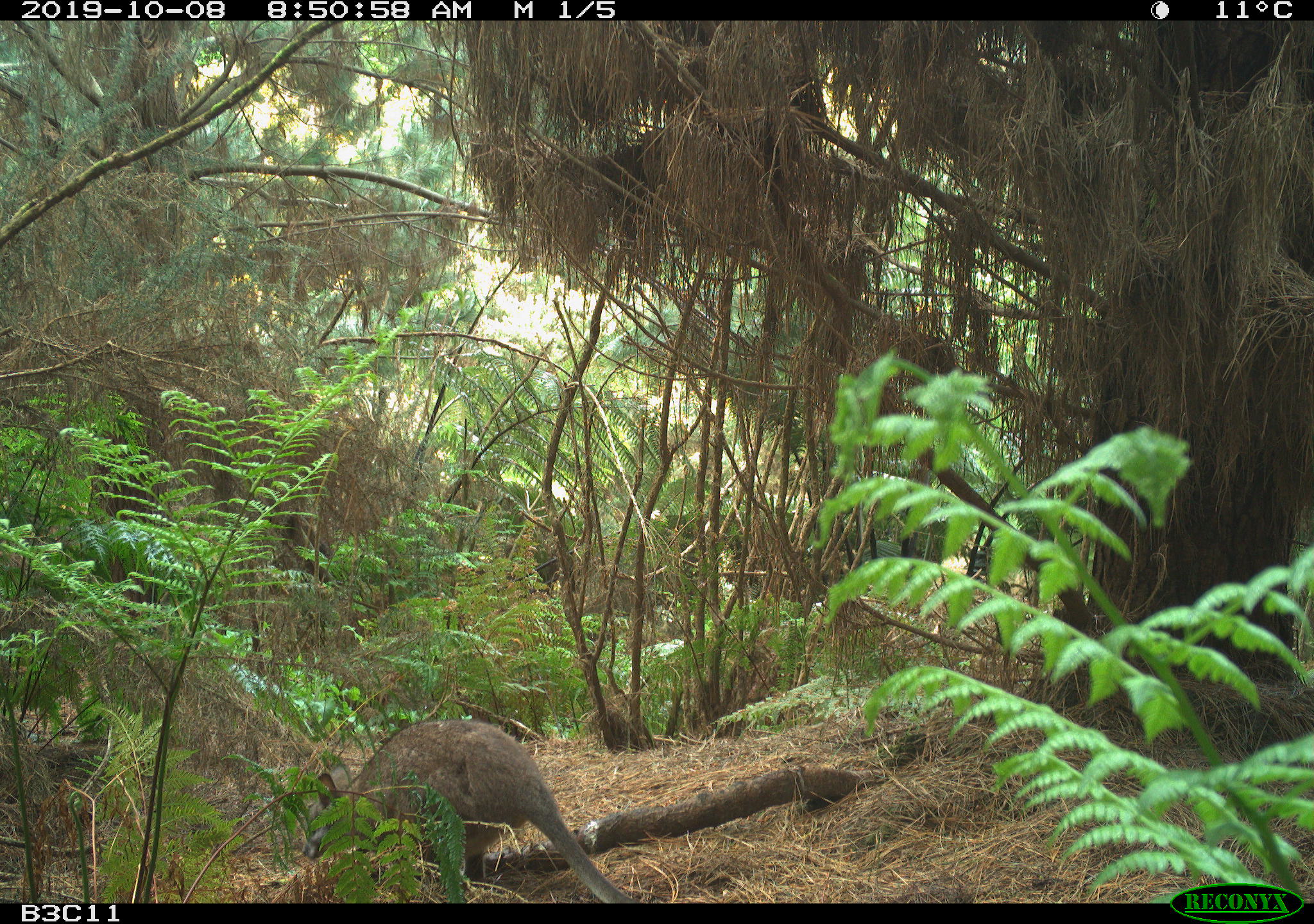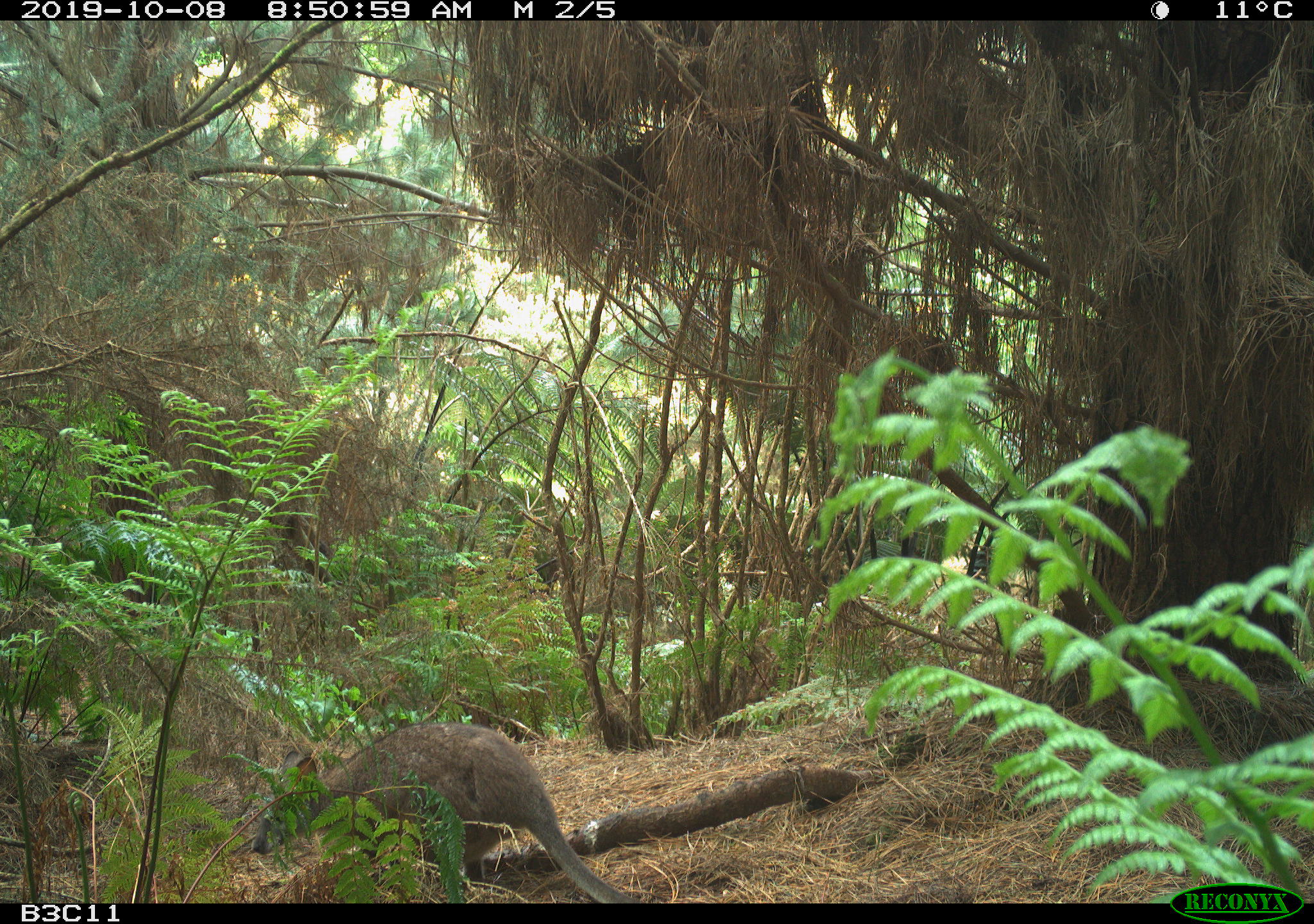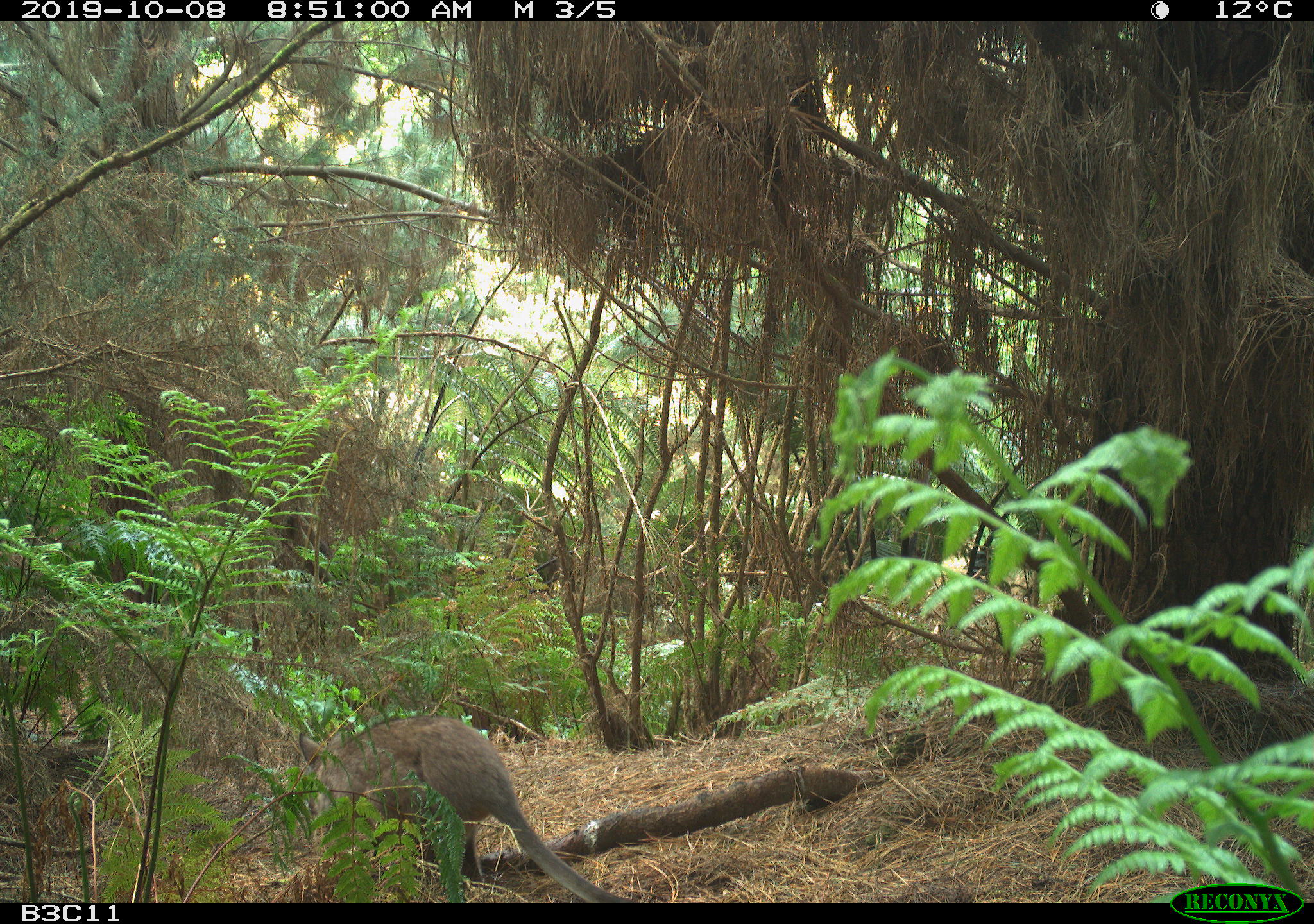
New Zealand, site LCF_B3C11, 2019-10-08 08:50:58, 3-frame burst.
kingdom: Animalia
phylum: Chordata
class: Mammalia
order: Diprotodontia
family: Macropodidae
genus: Notamacropus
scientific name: Notamacropus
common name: wallaby